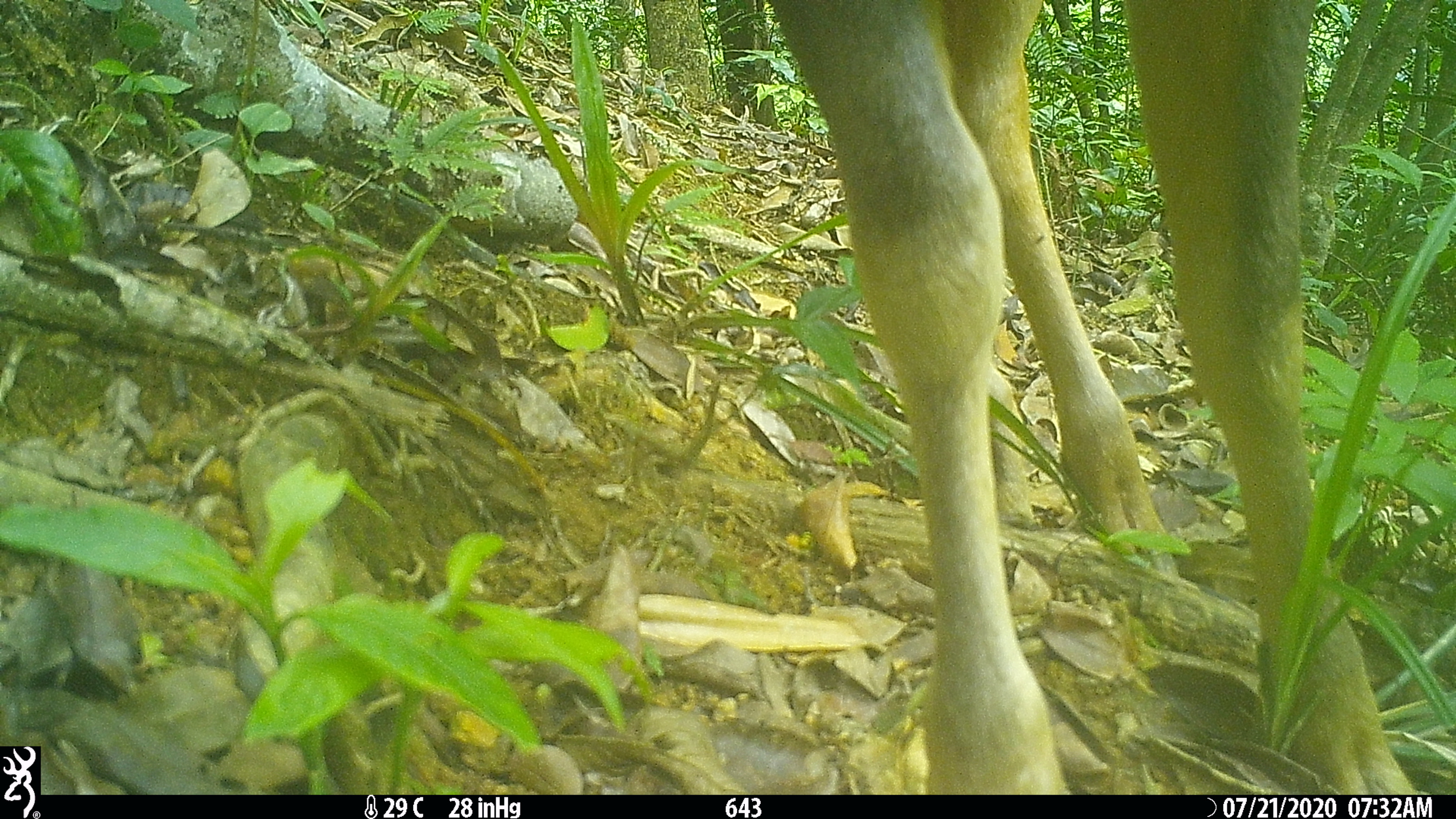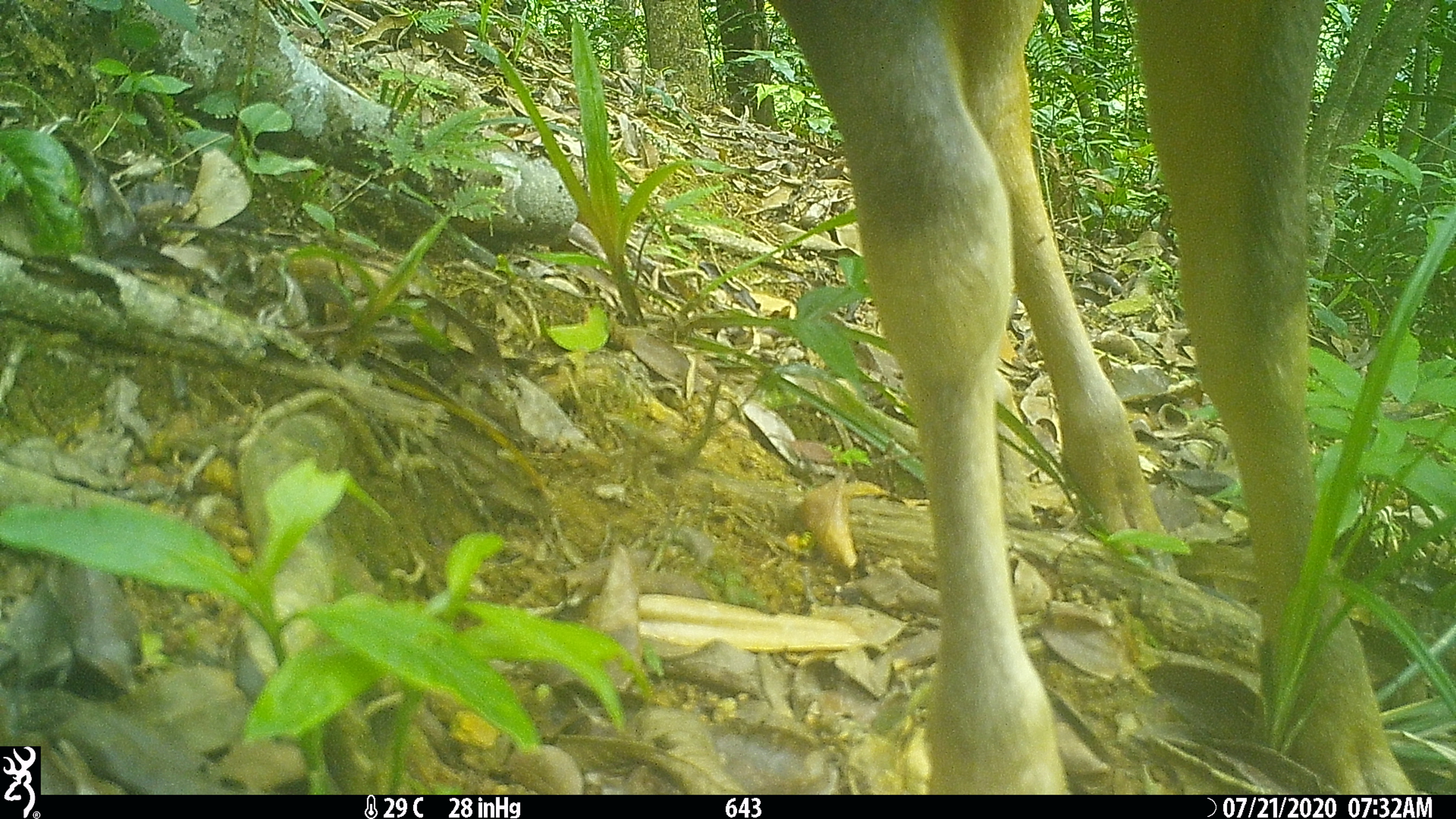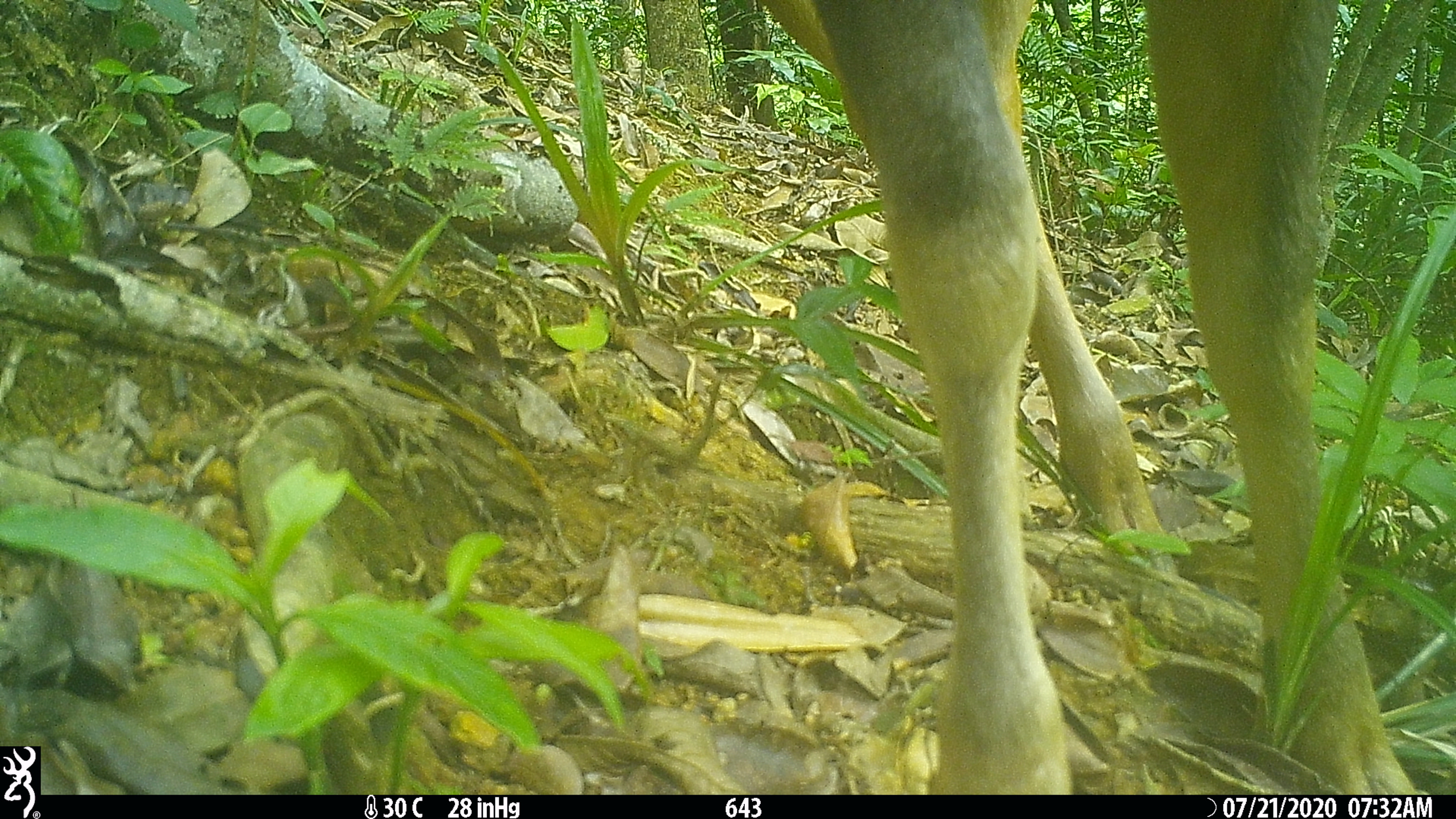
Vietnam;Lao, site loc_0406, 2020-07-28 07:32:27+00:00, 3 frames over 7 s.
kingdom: Animalia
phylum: Chordata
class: Mammalia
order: Artiodactyla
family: Cervidae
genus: Rusa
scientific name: Rusa unicolor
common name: sambar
Sambar (Rusa unicolor). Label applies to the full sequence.